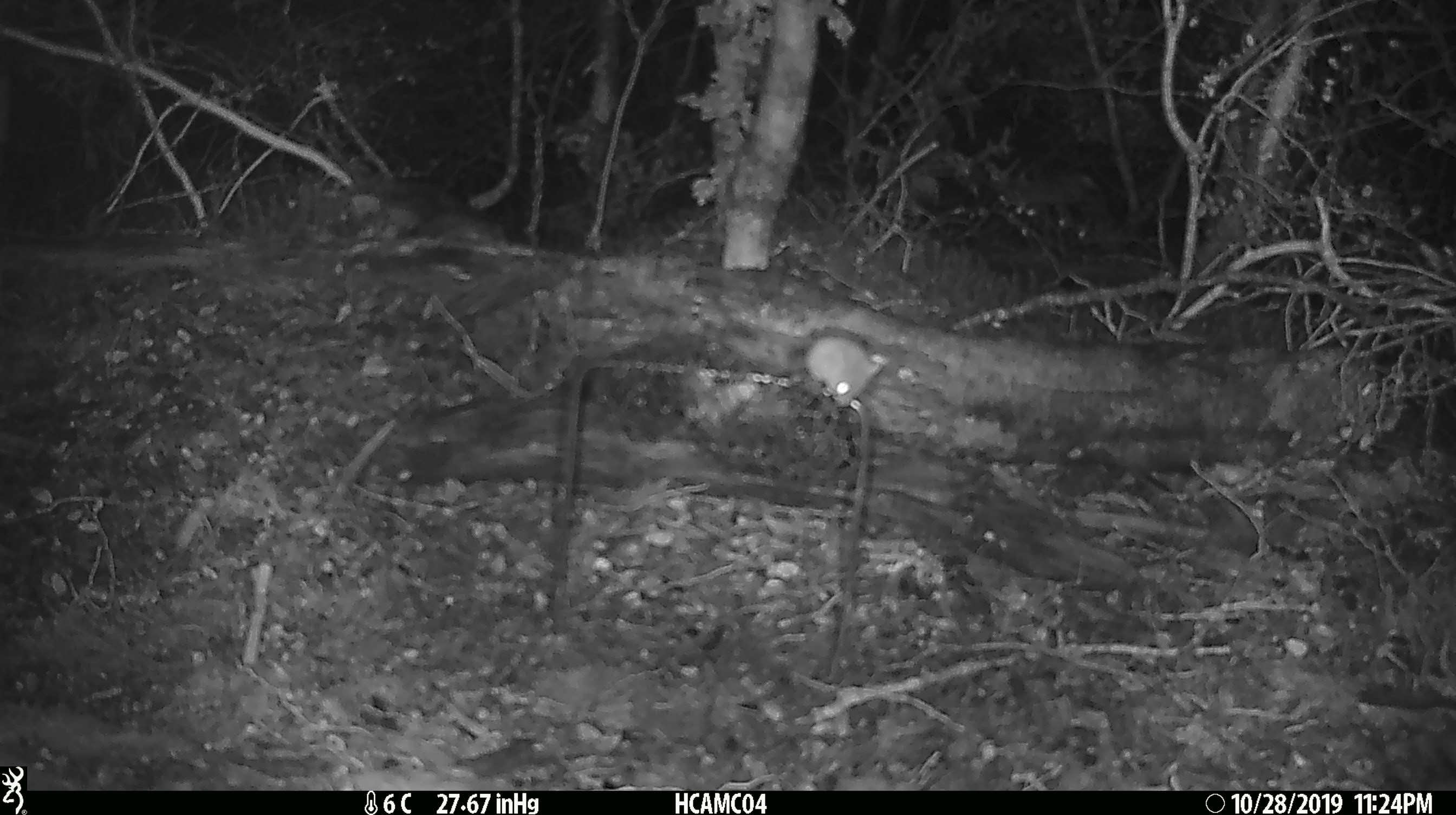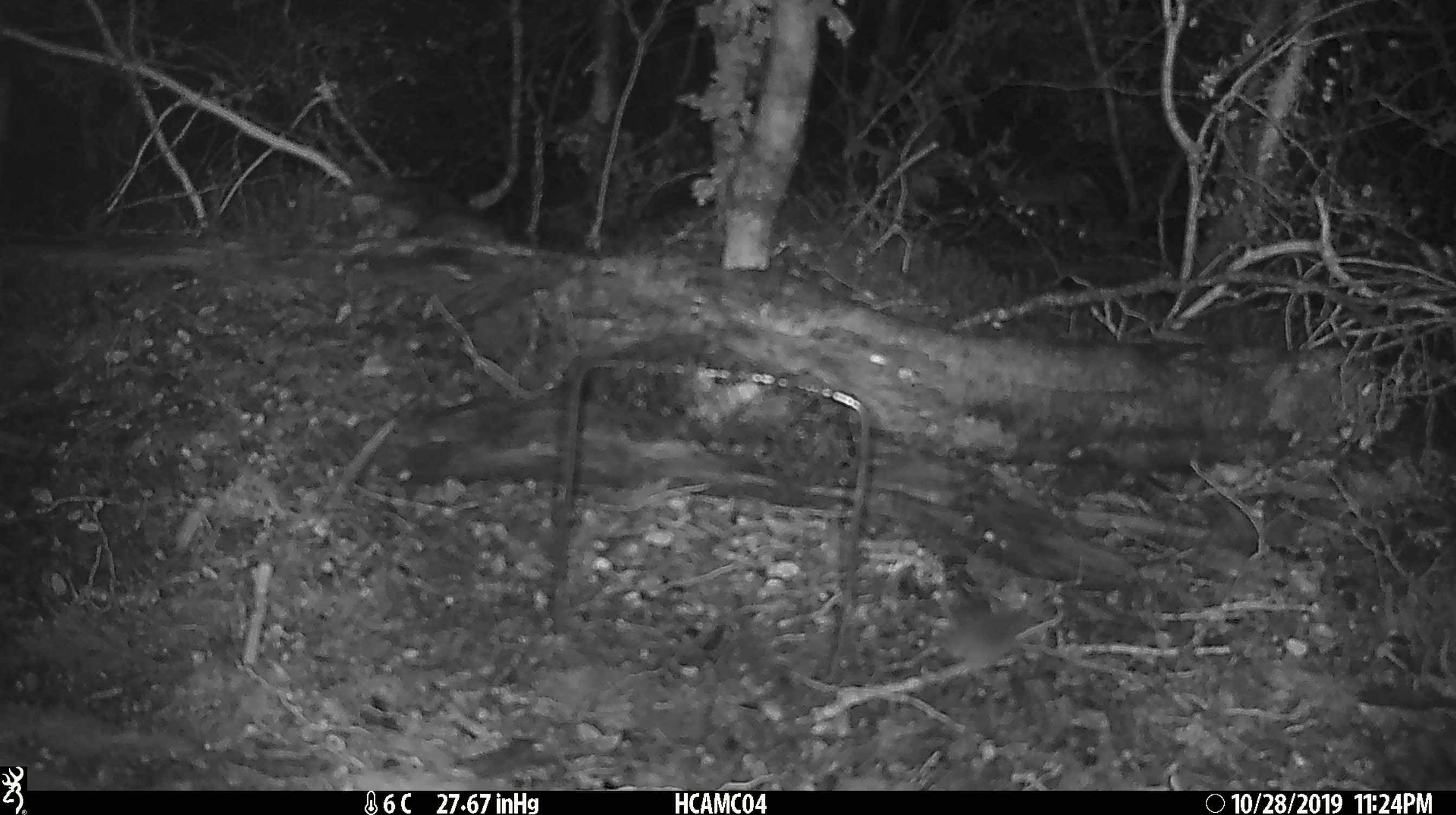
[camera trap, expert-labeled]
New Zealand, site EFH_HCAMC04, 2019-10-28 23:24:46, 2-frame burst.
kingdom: Animalia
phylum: Chordata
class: Mammalia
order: Rodentia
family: Muridae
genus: Mus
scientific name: Mus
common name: mouse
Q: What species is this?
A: Mouse (Mus).